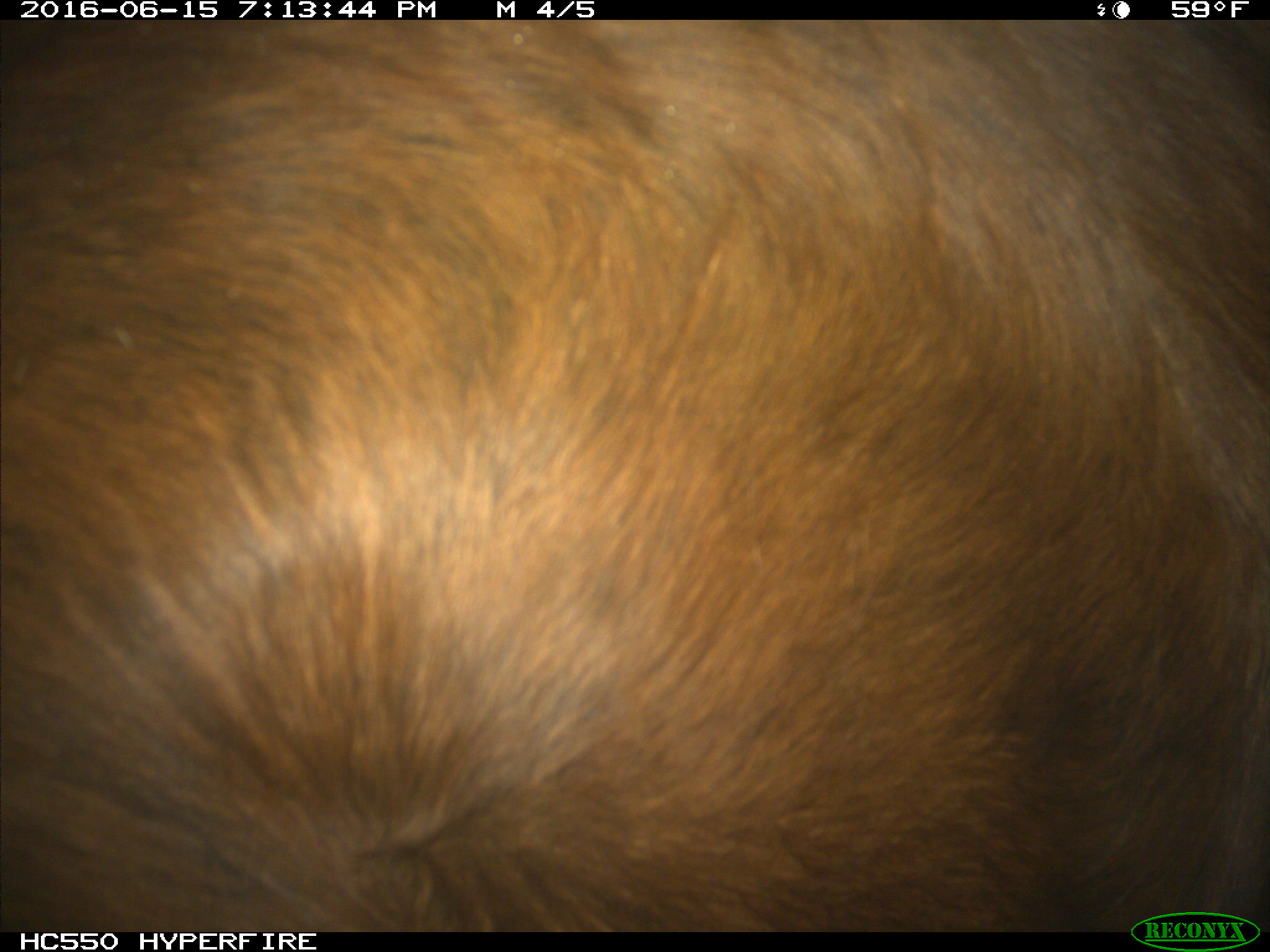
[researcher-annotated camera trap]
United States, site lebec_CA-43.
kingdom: Animalia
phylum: Chordata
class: Mammalia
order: Artiodactyla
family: Bovidae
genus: Bos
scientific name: Bos taurus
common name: domestic cow